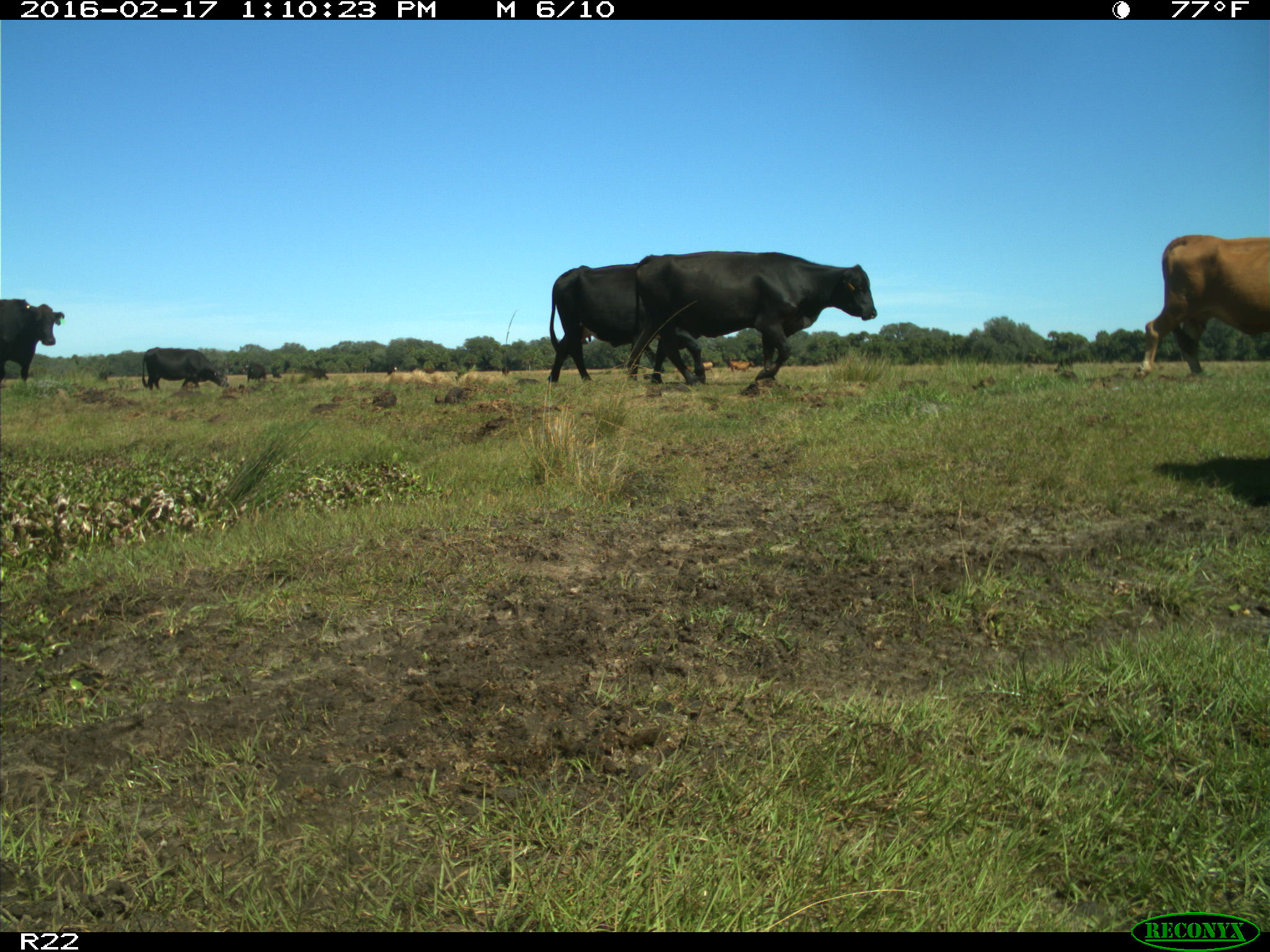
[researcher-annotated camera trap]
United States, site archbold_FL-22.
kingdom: Animalia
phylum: Chordata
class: Mammalia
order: Artiodactyla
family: Bovidae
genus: Bos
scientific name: Bos taurus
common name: domestic cow